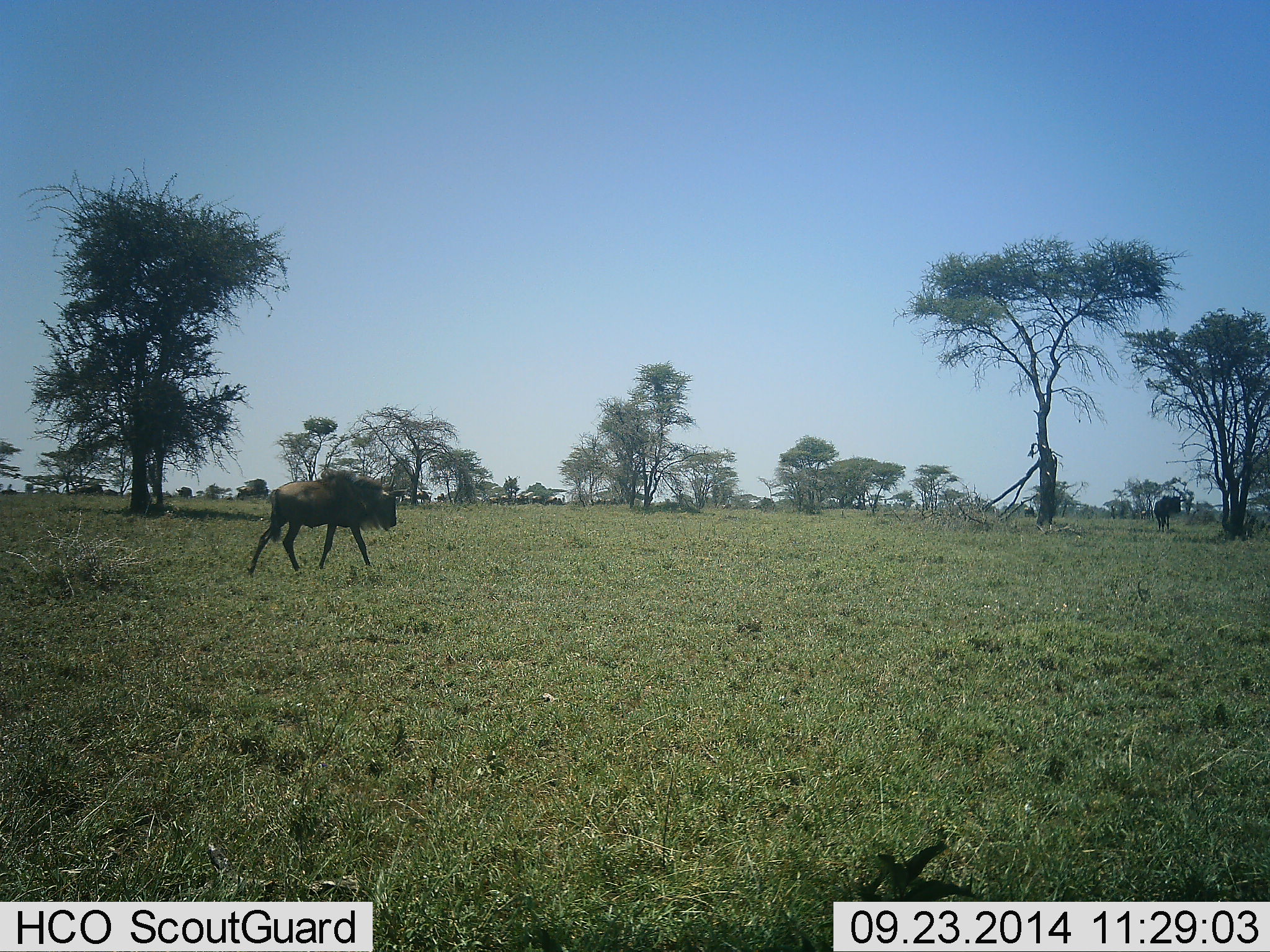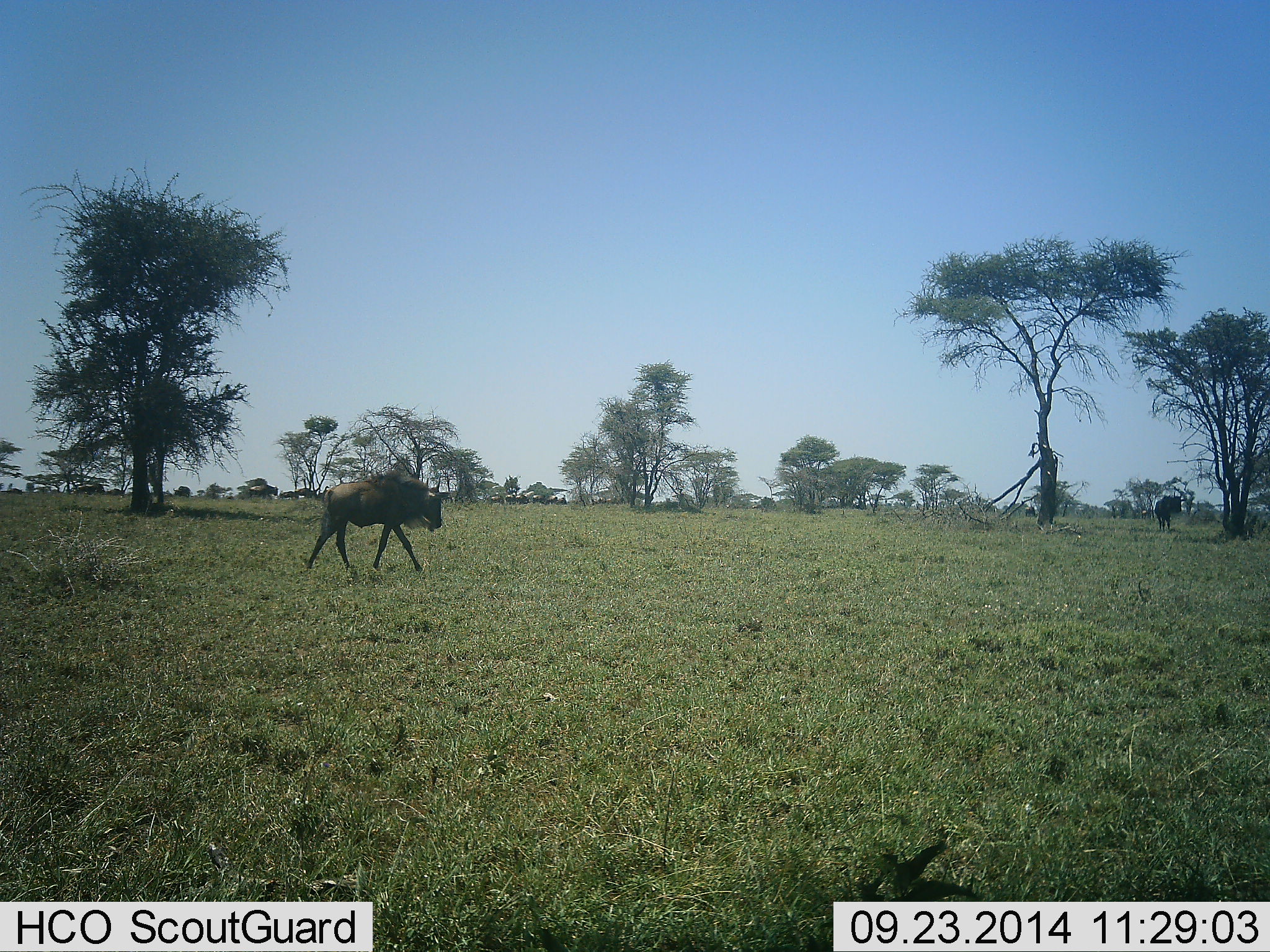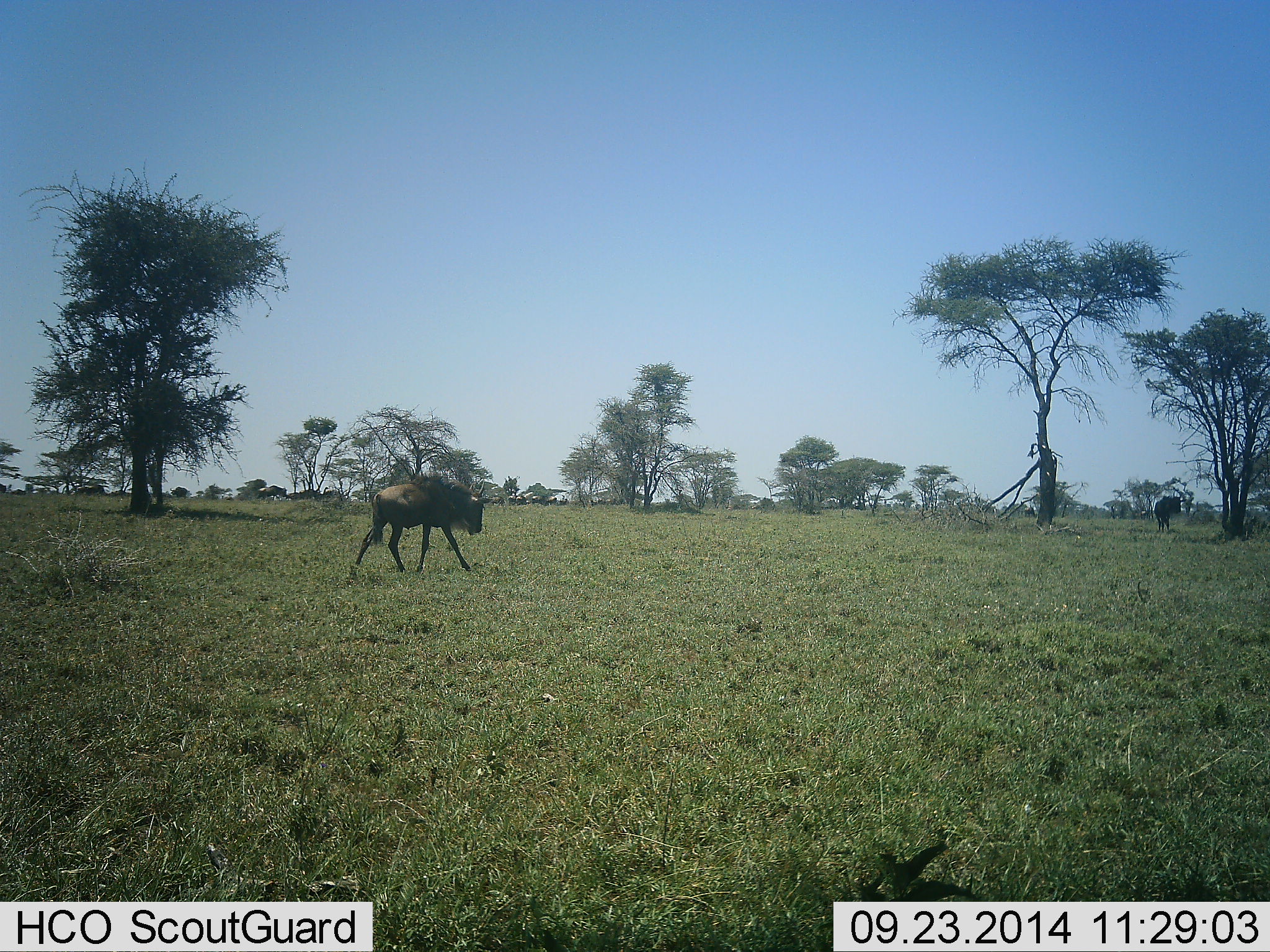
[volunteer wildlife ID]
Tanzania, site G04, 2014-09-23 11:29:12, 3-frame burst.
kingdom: Animalia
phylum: Chordata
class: Mammalia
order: Artiodactyla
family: Bovidae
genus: Connochaetes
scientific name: Connochaetes taurinus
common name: blue wildebeest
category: wildebeest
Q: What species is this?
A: Wildebeest (blue wildebeest) (Connochaetes taurinus).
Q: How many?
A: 11-50.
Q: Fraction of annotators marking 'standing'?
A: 50%.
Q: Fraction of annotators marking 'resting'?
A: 0%.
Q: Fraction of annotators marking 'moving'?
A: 90%.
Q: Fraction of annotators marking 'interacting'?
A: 0%.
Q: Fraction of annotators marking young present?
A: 10%.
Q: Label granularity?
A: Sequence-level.